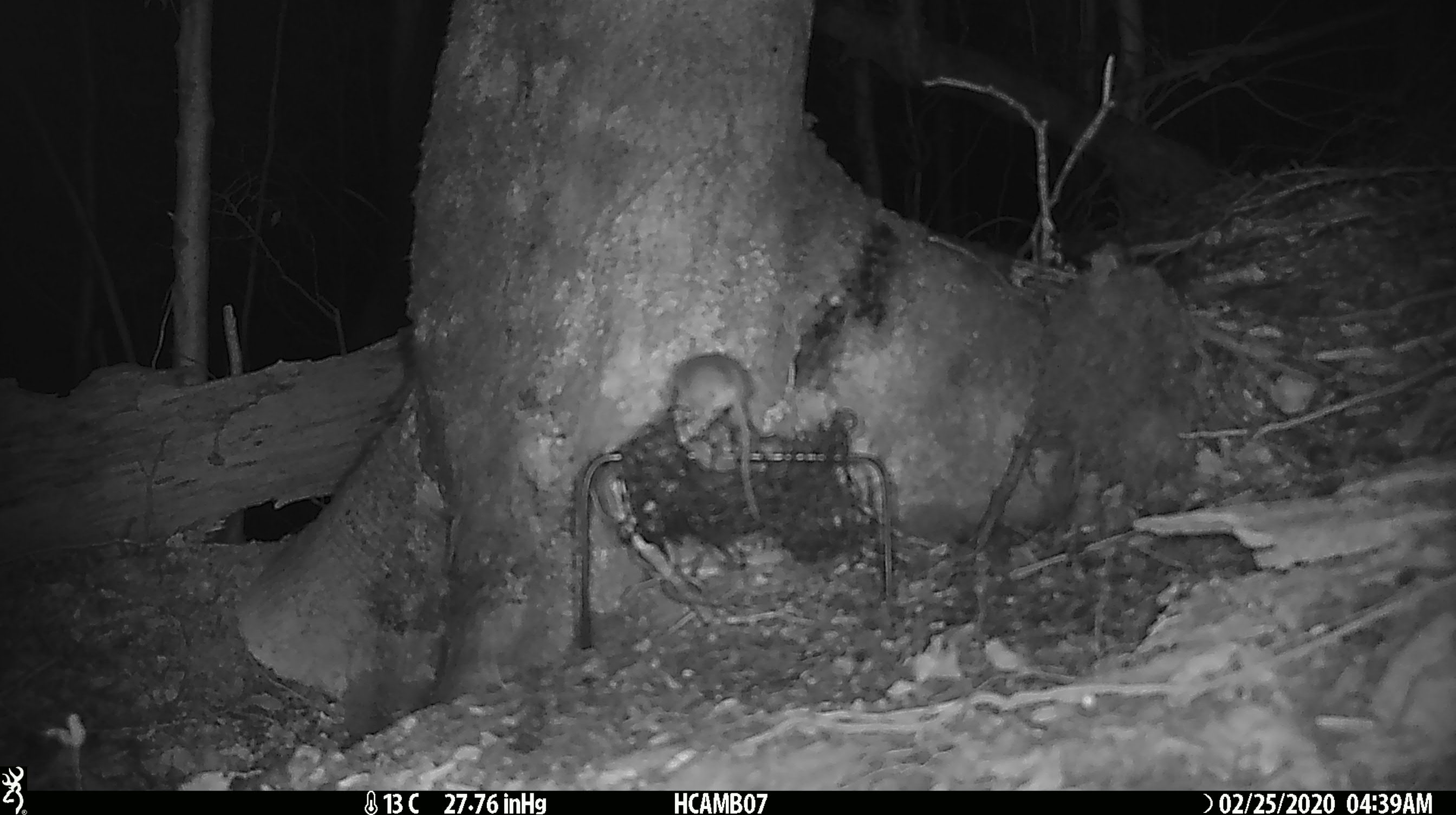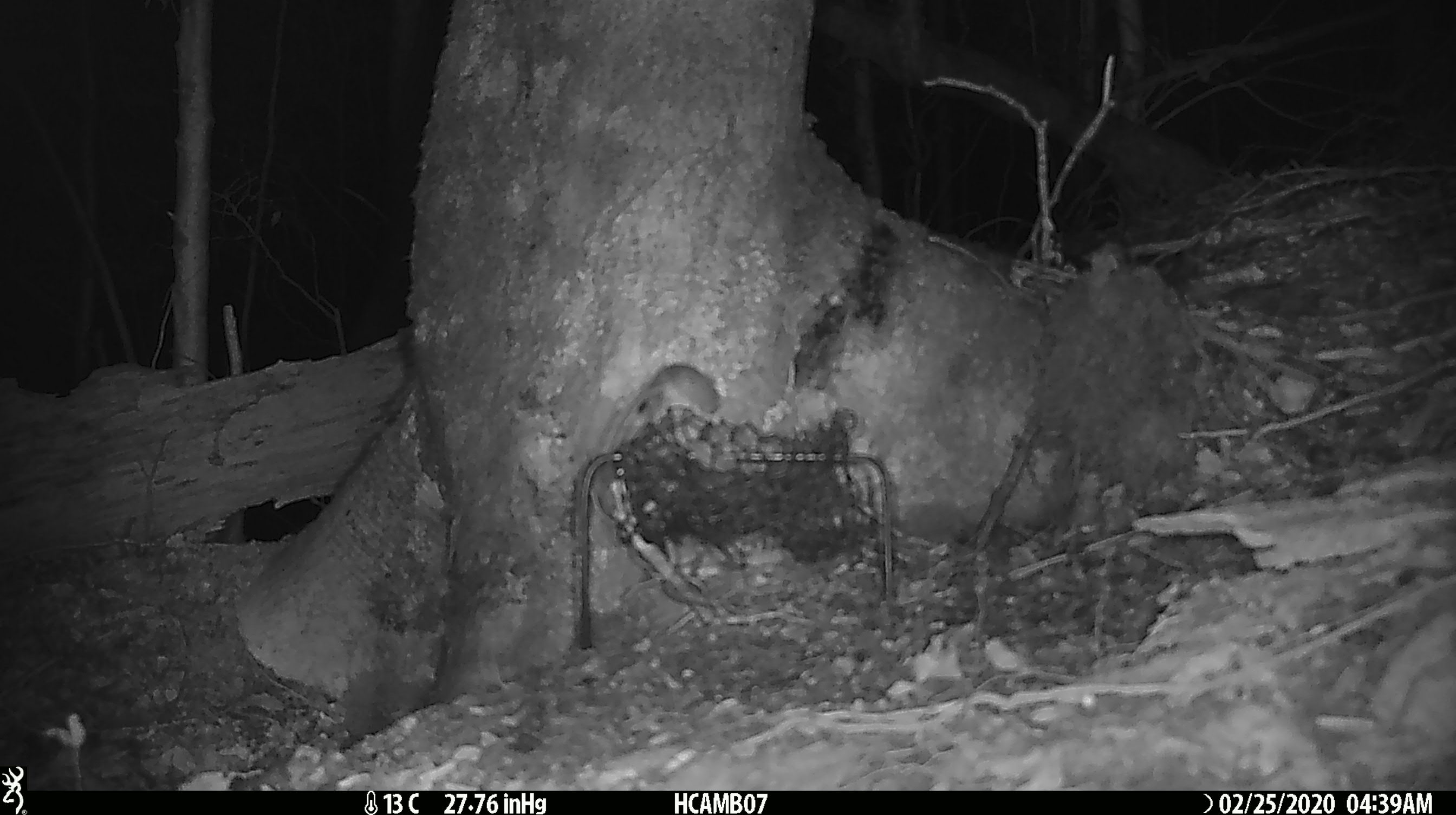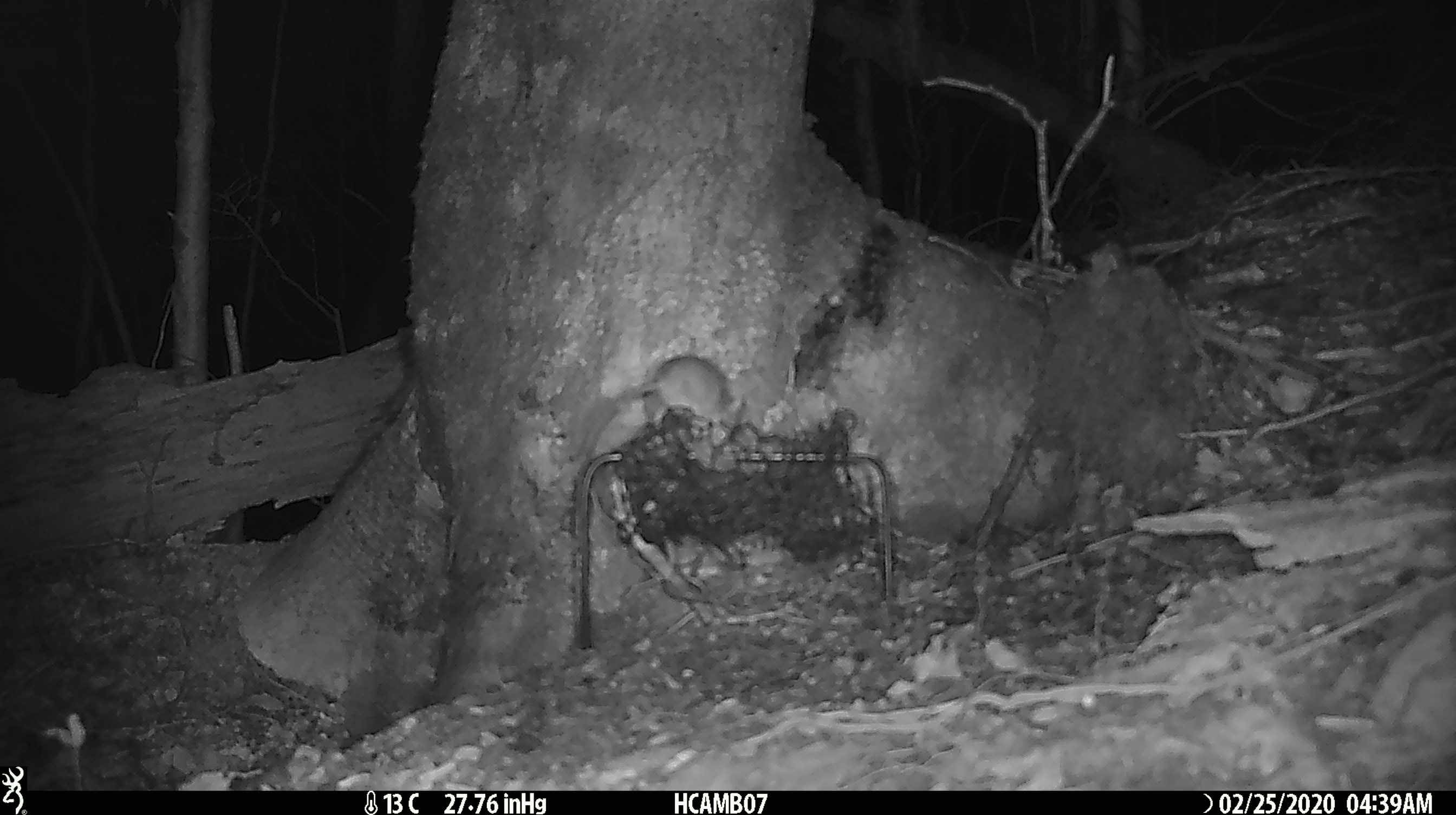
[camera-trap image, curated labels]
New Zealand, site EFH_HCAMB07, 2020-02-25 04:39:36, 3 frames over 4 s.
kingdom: Animalia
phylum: Chordata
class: Mammalia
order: Rodentia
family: Muridae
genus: Mus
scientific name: Mus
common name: mouse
Mouse (Mus).